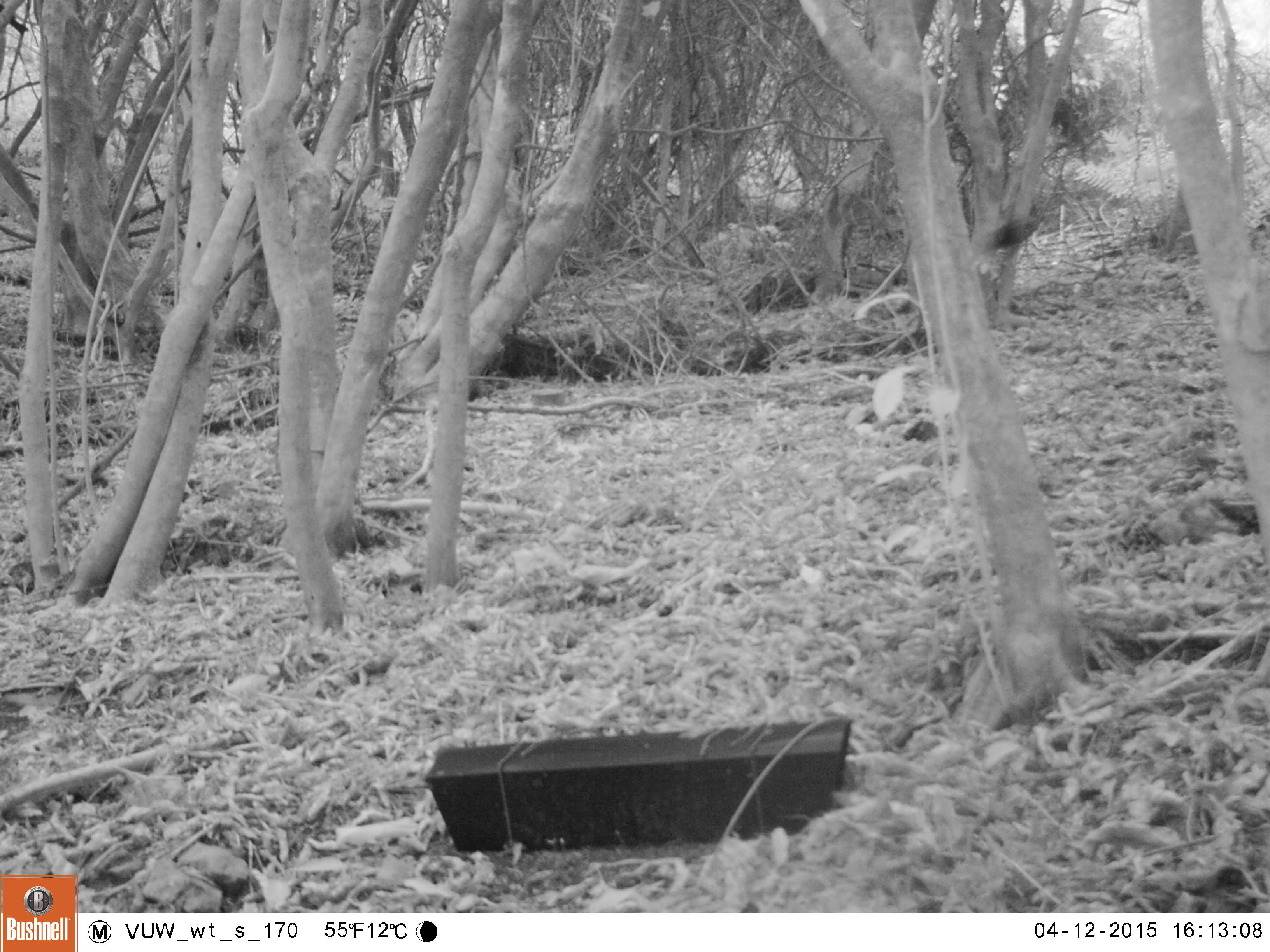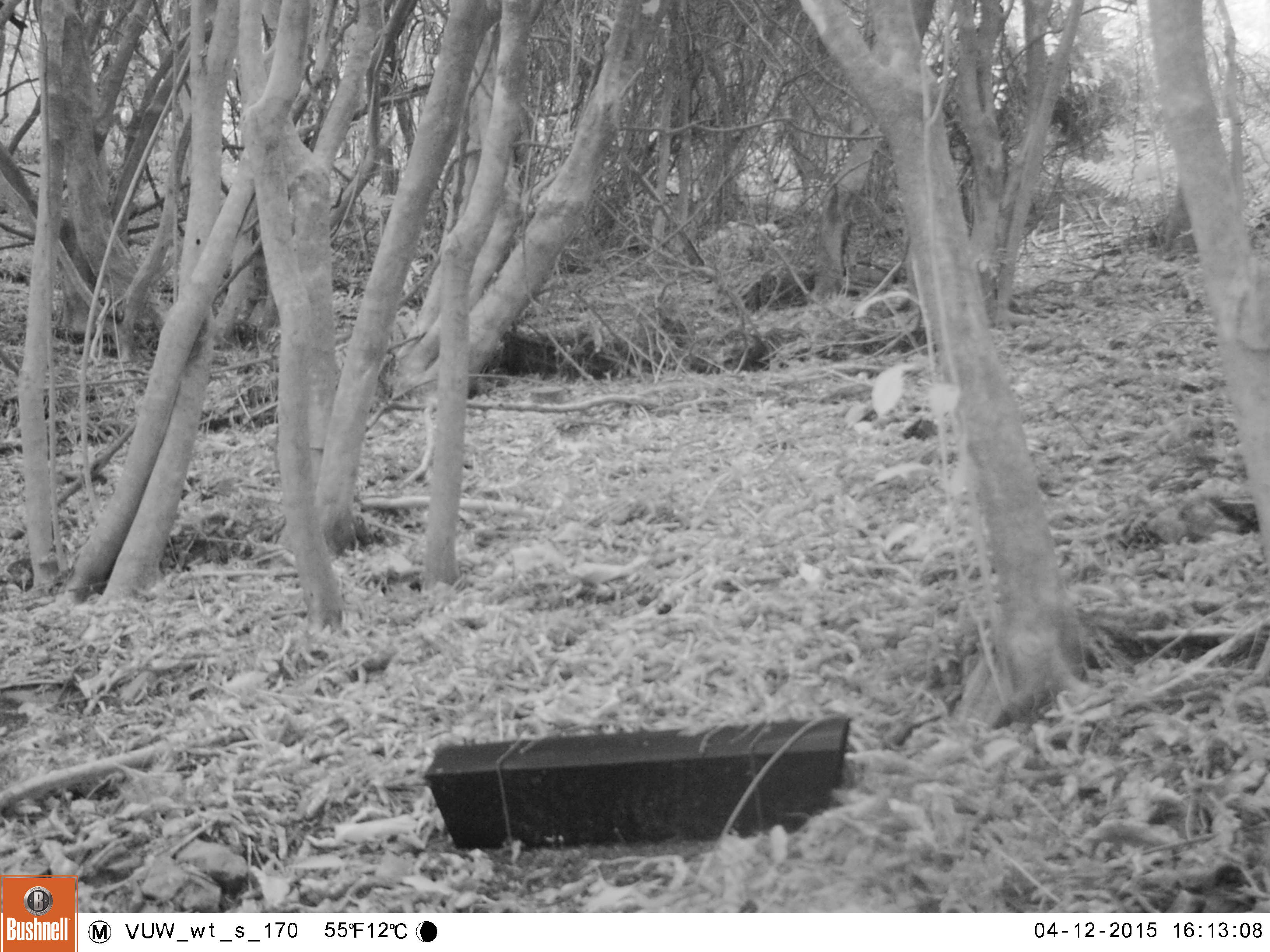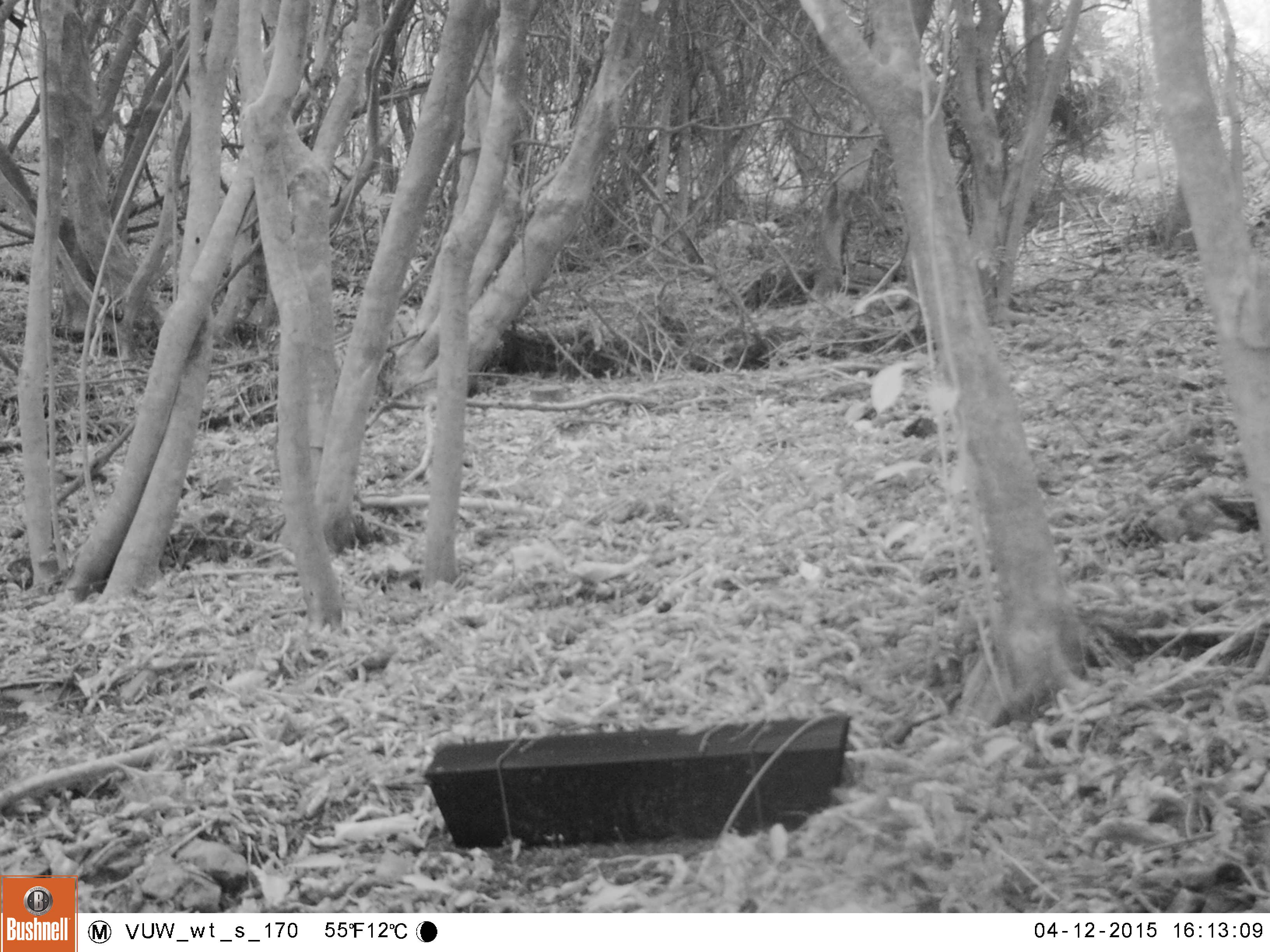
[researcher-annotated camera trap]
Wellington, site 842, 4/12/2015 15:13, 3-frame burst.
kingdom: Animalia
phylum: Chordata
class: Aves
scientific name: Aves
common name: bird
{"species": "bird (Aves)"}